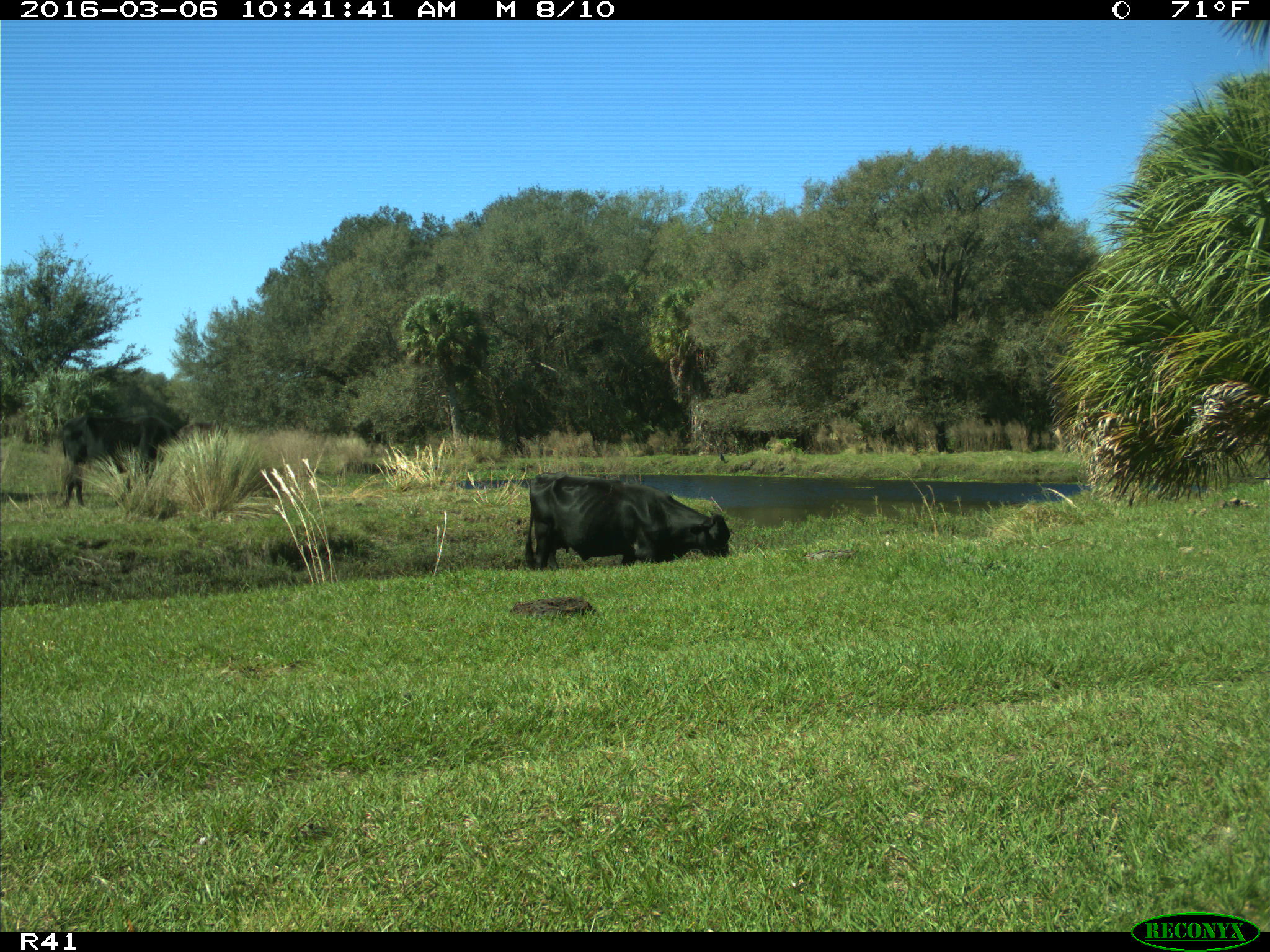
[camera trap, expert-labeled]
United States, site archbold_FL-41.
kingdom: Animalia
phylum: Chordata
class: Mammalia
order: Artiodactyla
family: Bovidae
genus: Bos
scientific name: Bos taurus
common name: domestic cow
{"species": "Bos taurus (domestic cow)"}